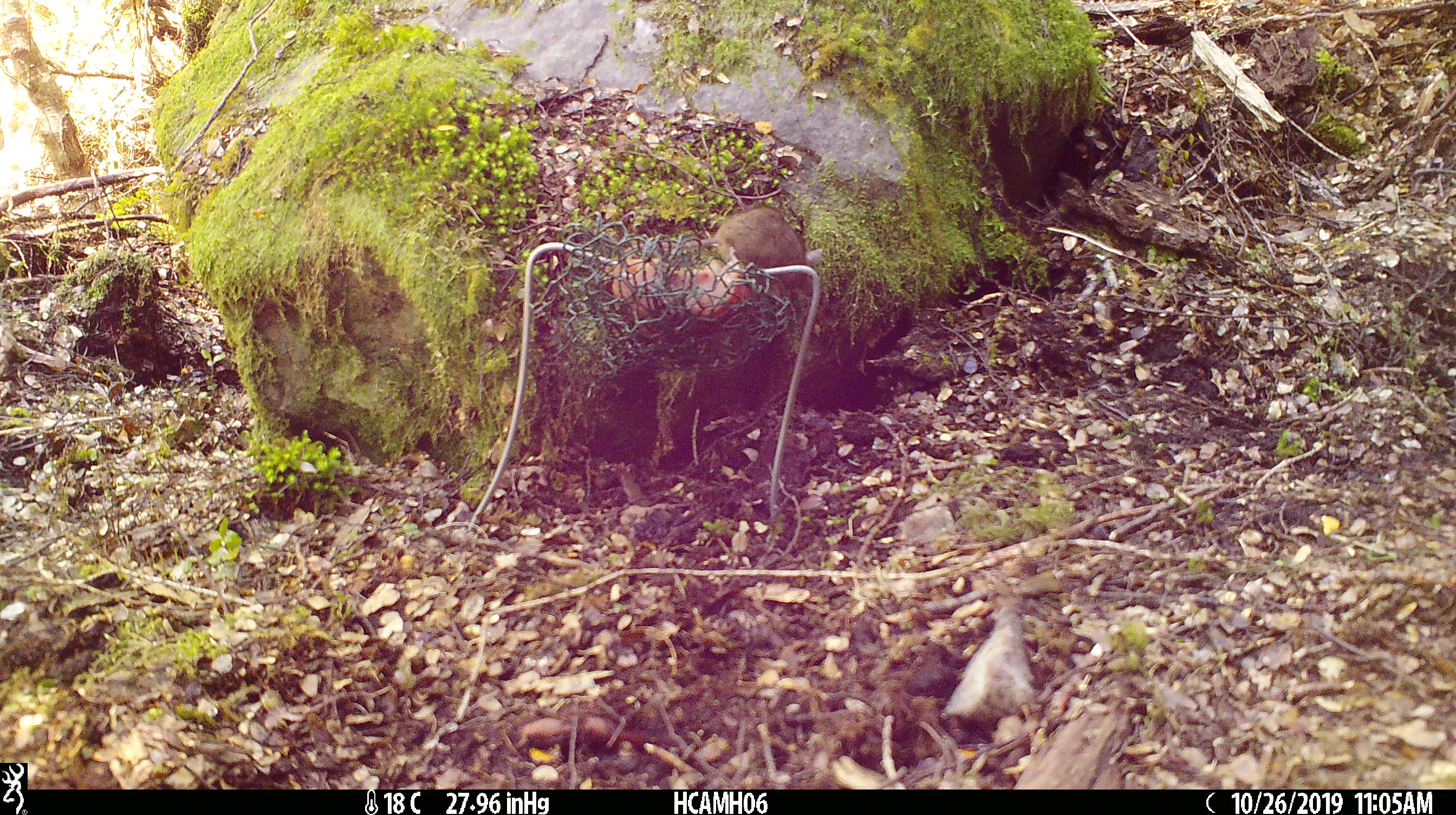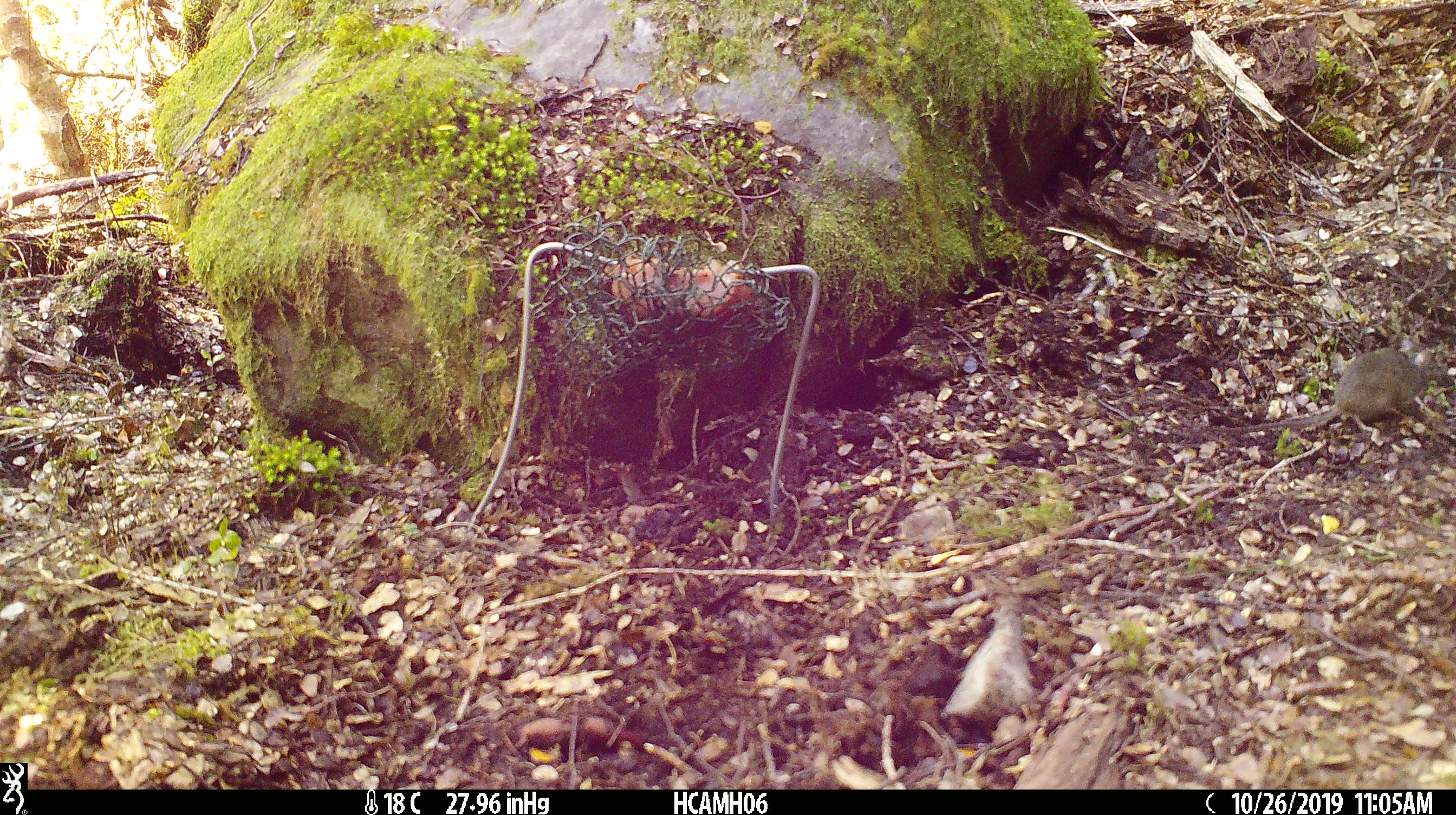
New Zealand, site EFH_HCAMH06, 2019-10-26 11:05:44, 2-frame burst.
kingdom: Animalia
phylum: Chordata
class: Mammalia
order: Rodentia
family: Muridae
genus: Mus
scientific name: Mus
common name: mouse